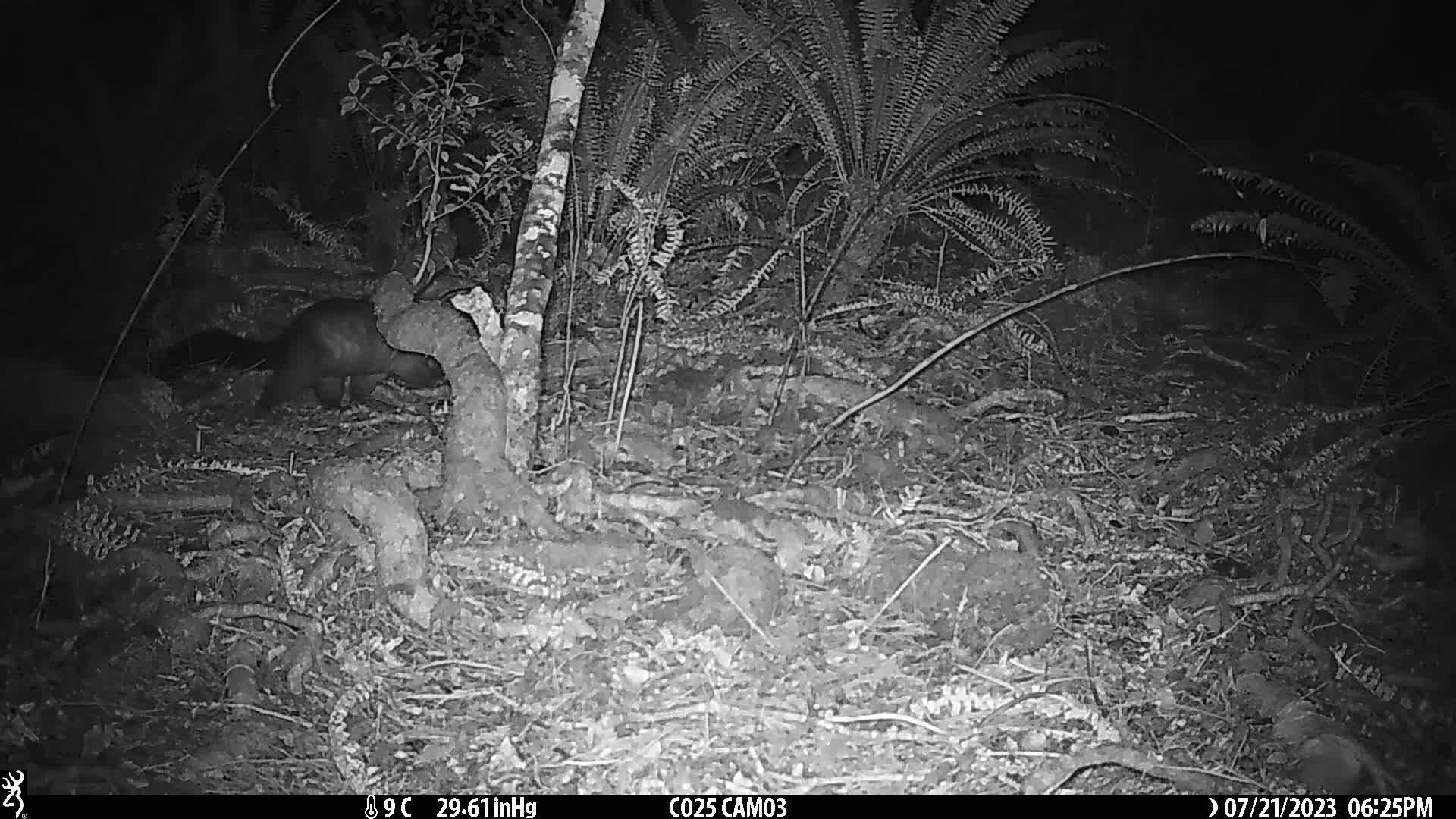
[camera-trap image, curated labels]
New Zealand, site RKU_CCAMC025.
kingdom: Animalia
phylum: Chordata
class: Mammalia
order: Diprotodontia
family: Phalangeridae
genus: Trichosurus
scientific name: Trichosurus vulpecula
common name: common brushtail possum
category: possum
Possum (common brushtail possum) (Trichosurus vulpecula).